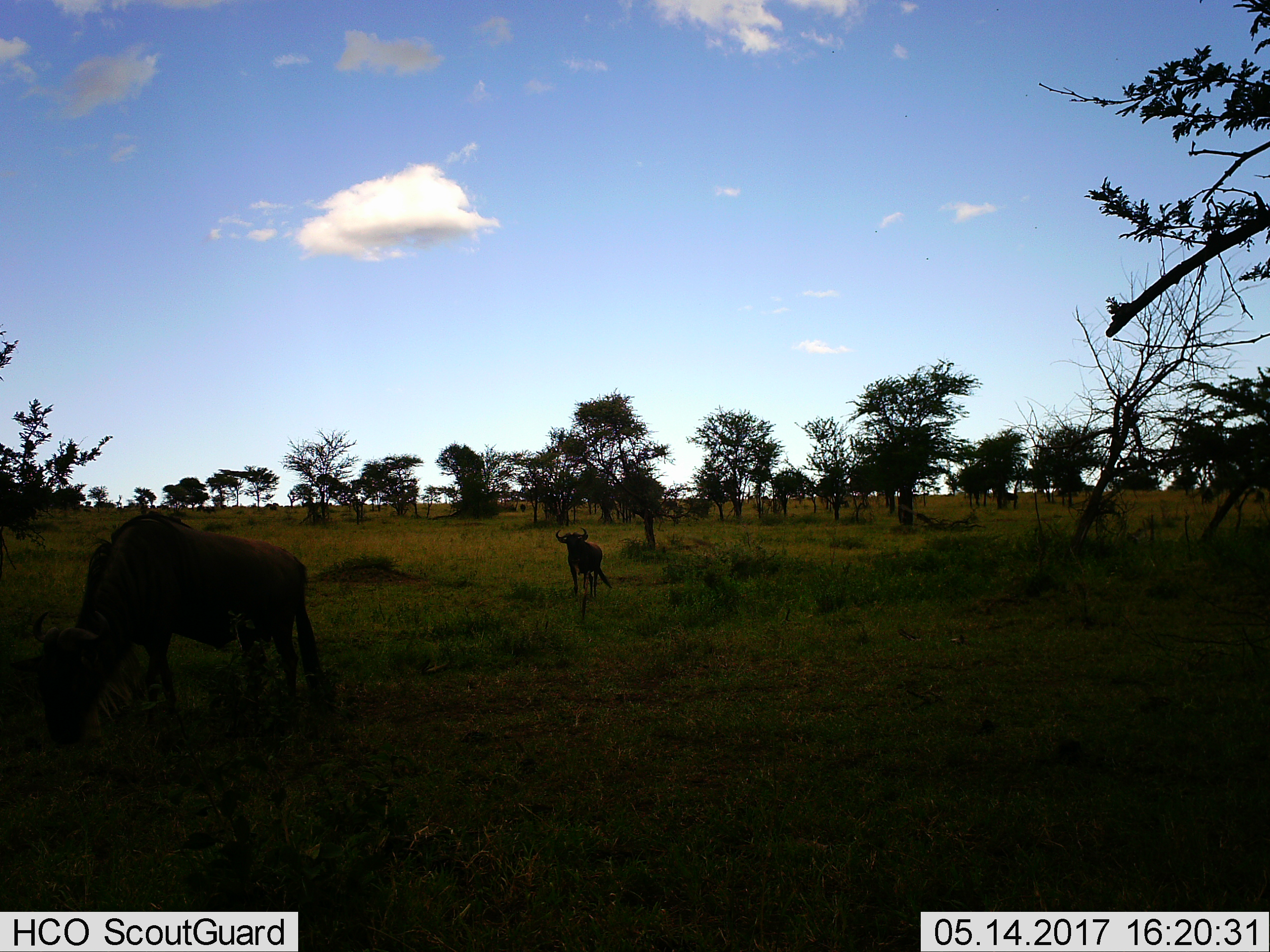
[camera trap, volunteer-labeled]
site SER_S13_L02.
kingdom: Animalia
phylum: Chordata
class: Mammalia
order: Artiodactyla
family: Bovidae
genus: Connochaetes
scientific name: Connochaetes taurinus taurinus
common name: blue wildebeest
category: wildebeestblue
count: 2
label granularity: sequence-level